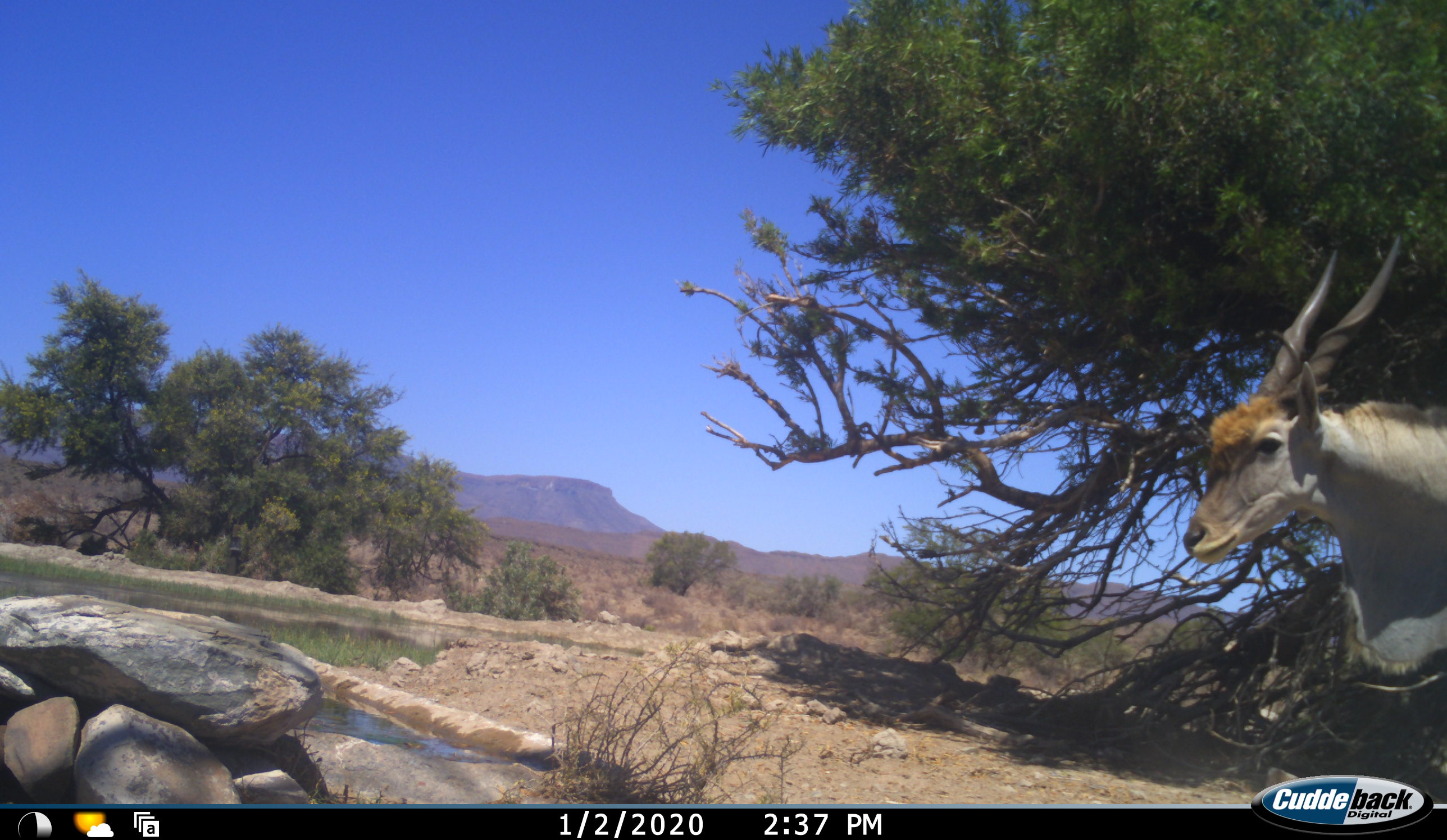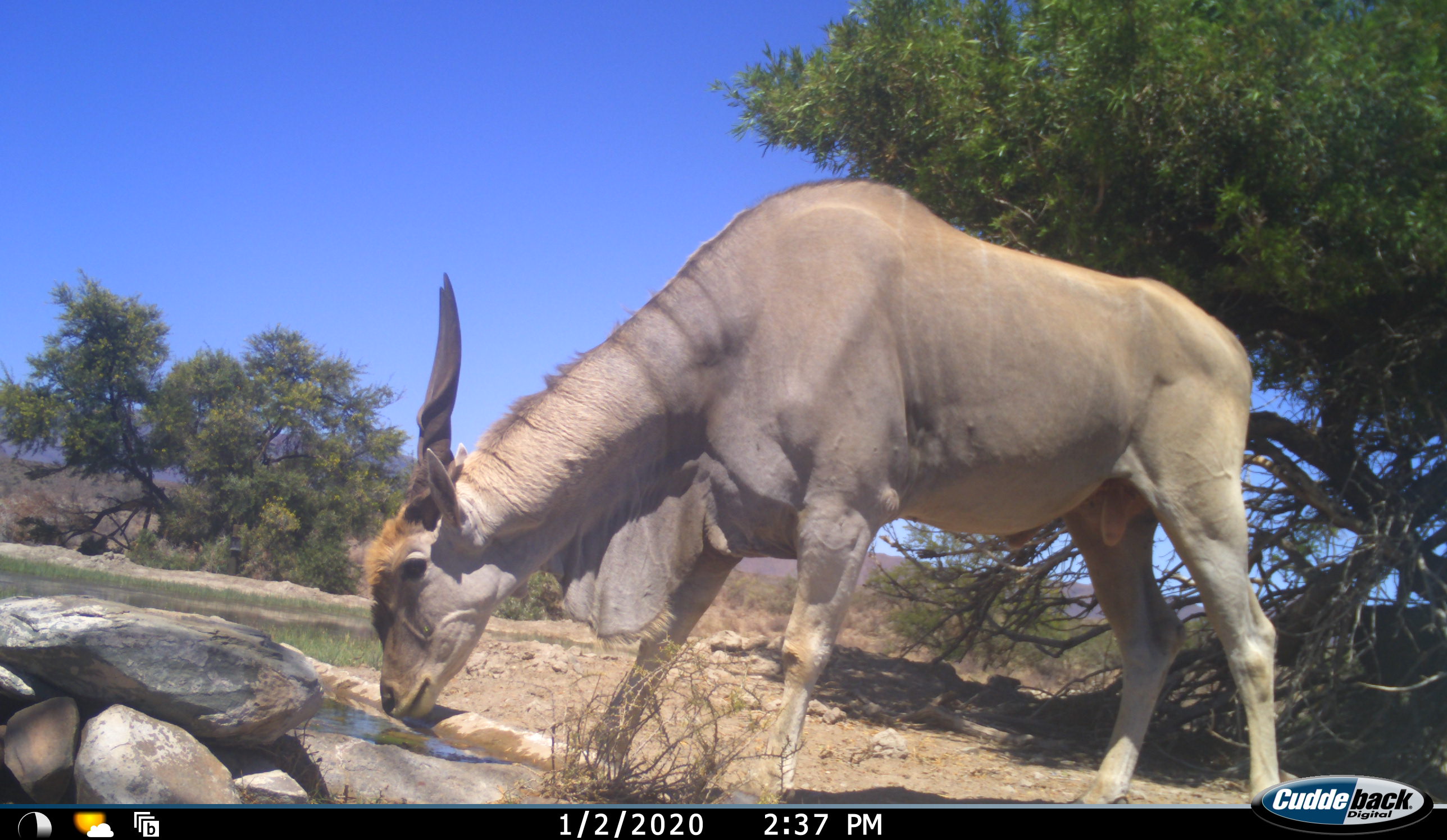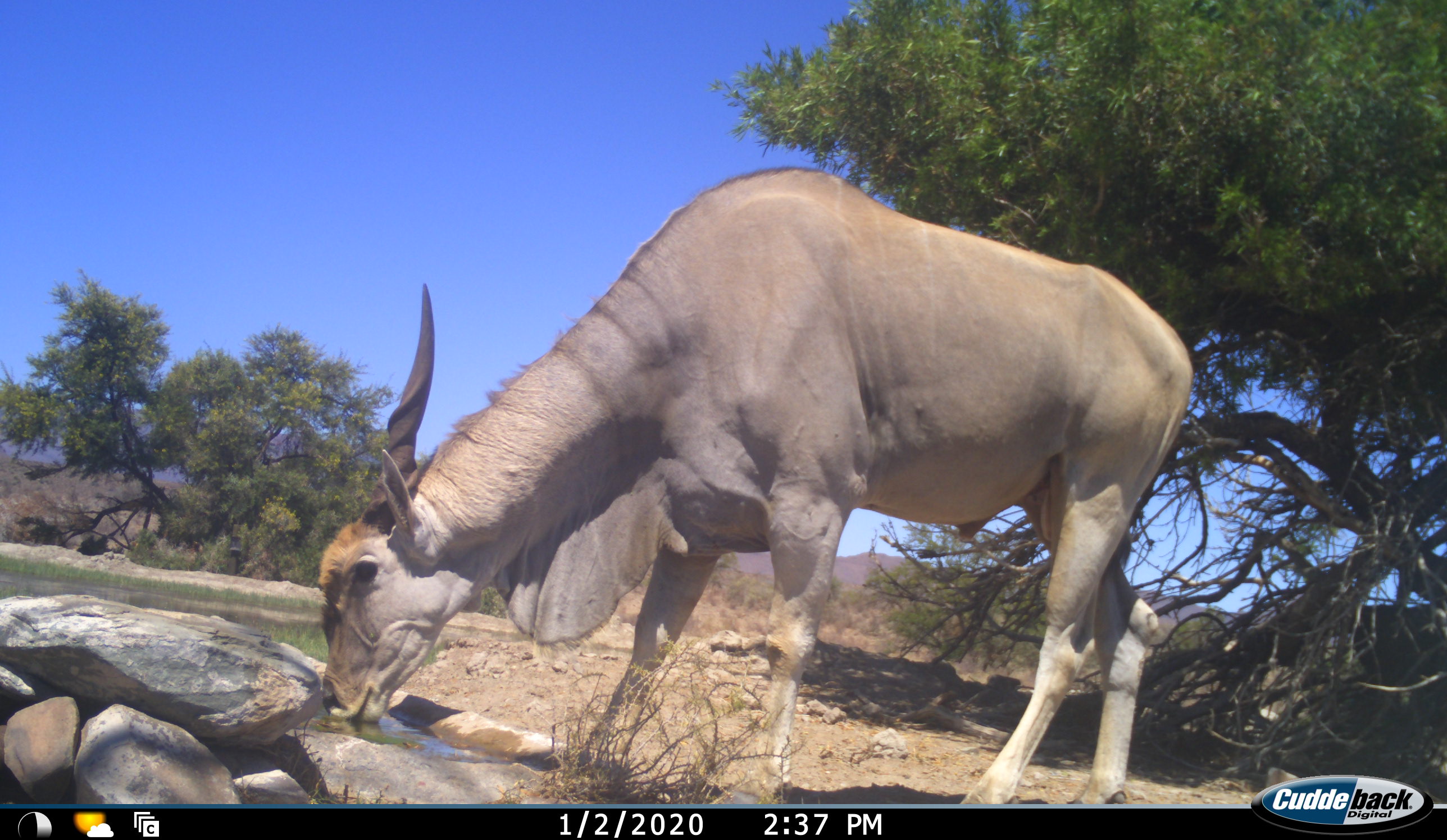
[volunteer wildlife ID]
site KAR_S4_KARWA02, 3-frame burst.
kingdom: Animalia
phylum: Chordata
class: Mammalia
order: Artiodactyla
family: Bovidae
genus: Tragelaphus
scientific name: Tragelaphus oryx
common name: eland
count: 1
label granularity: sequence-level